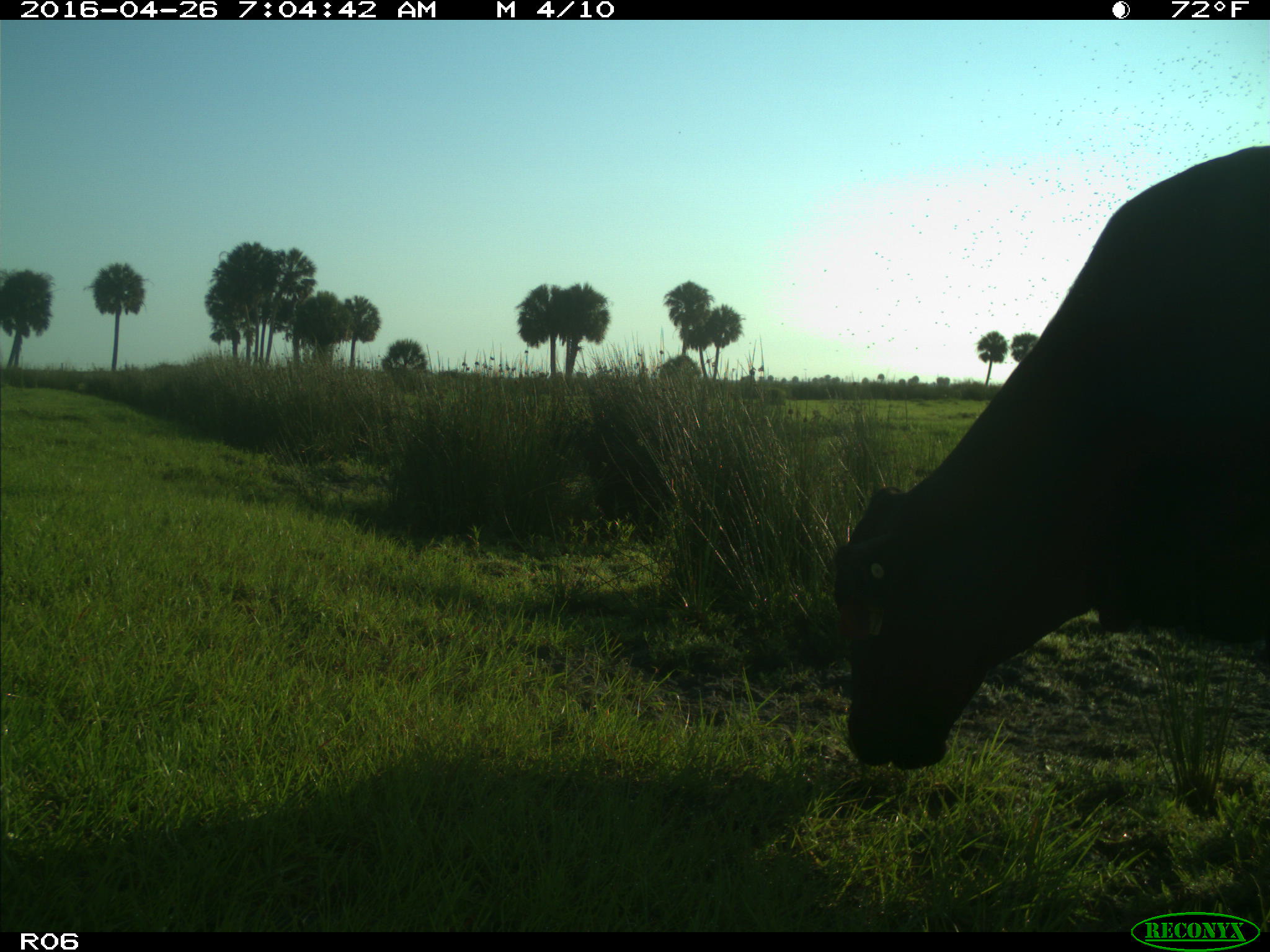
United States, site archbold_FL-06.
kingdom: Animalia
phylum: Chordata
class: Mammalia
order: Artiodactyla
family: Bovidae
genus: Bos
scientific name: Bos taurus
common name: domestic cow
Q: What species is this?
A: Bos taurus (domestic cow).